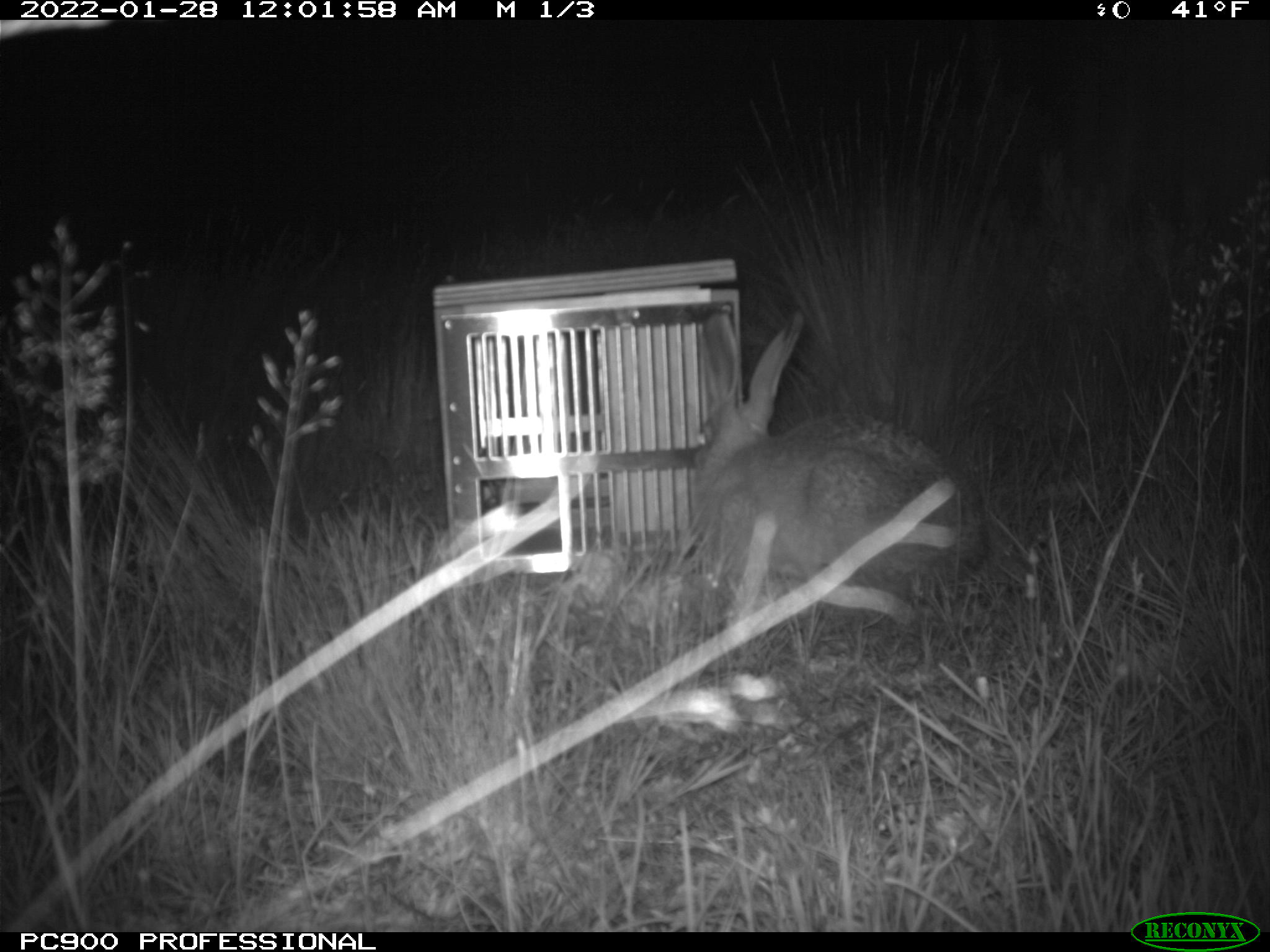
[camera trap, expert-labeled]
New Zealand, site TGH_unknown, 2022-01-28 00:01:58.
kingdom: Animalia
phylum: Chordata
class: Mammalia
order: Lagomorpha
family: Leporidae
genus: Lepus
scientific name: Lepus europaeus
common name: brown hare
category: hare